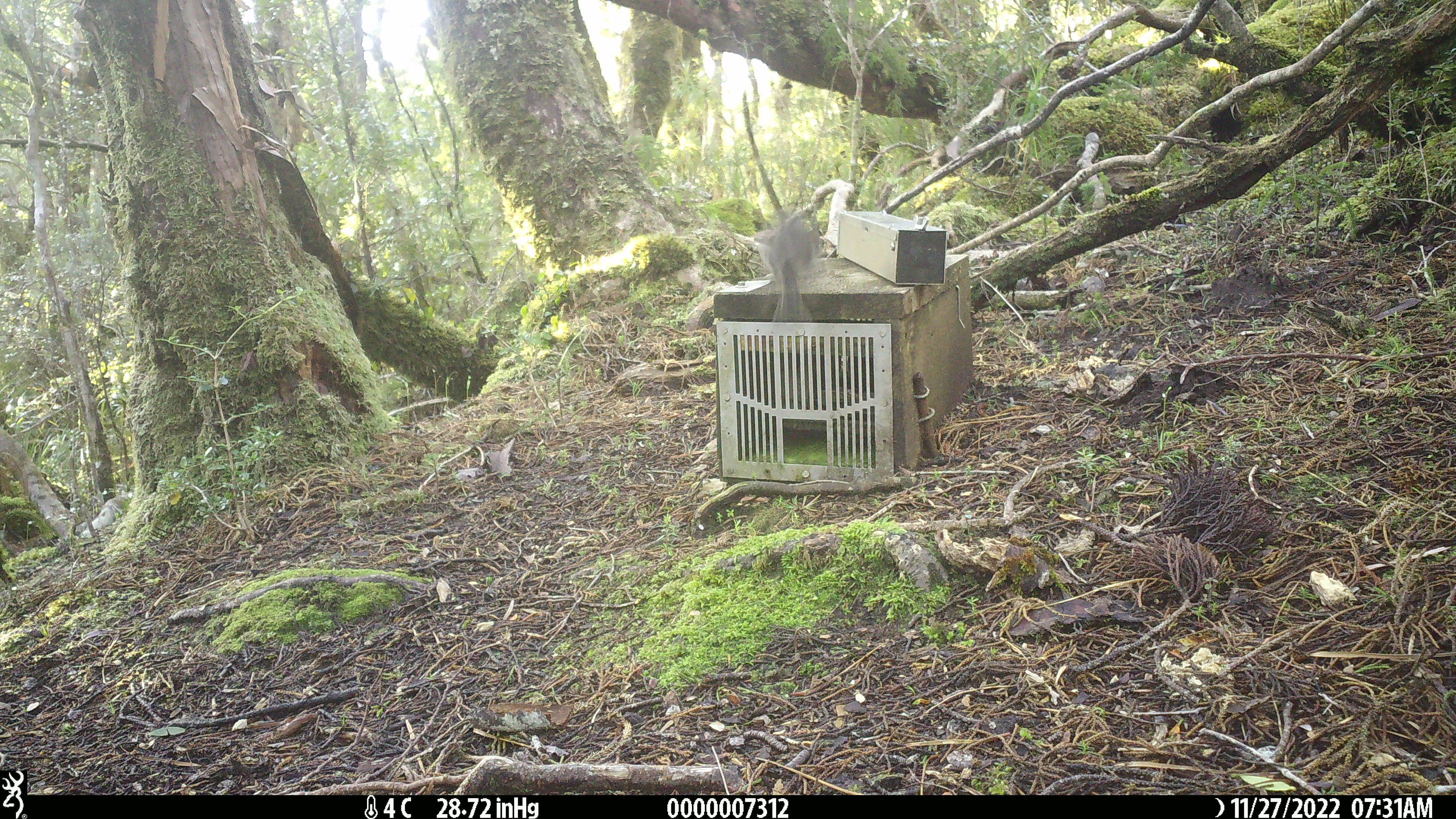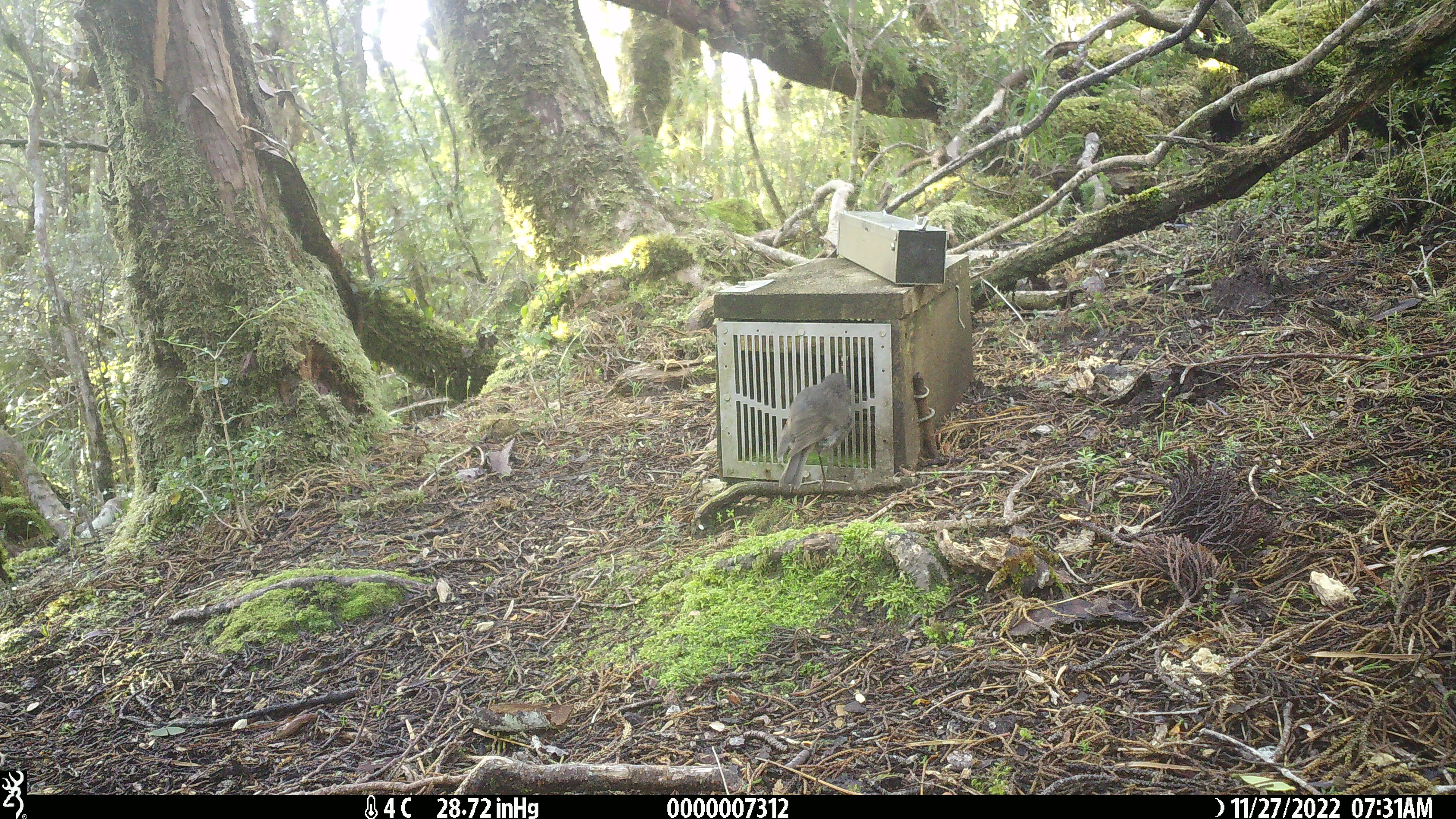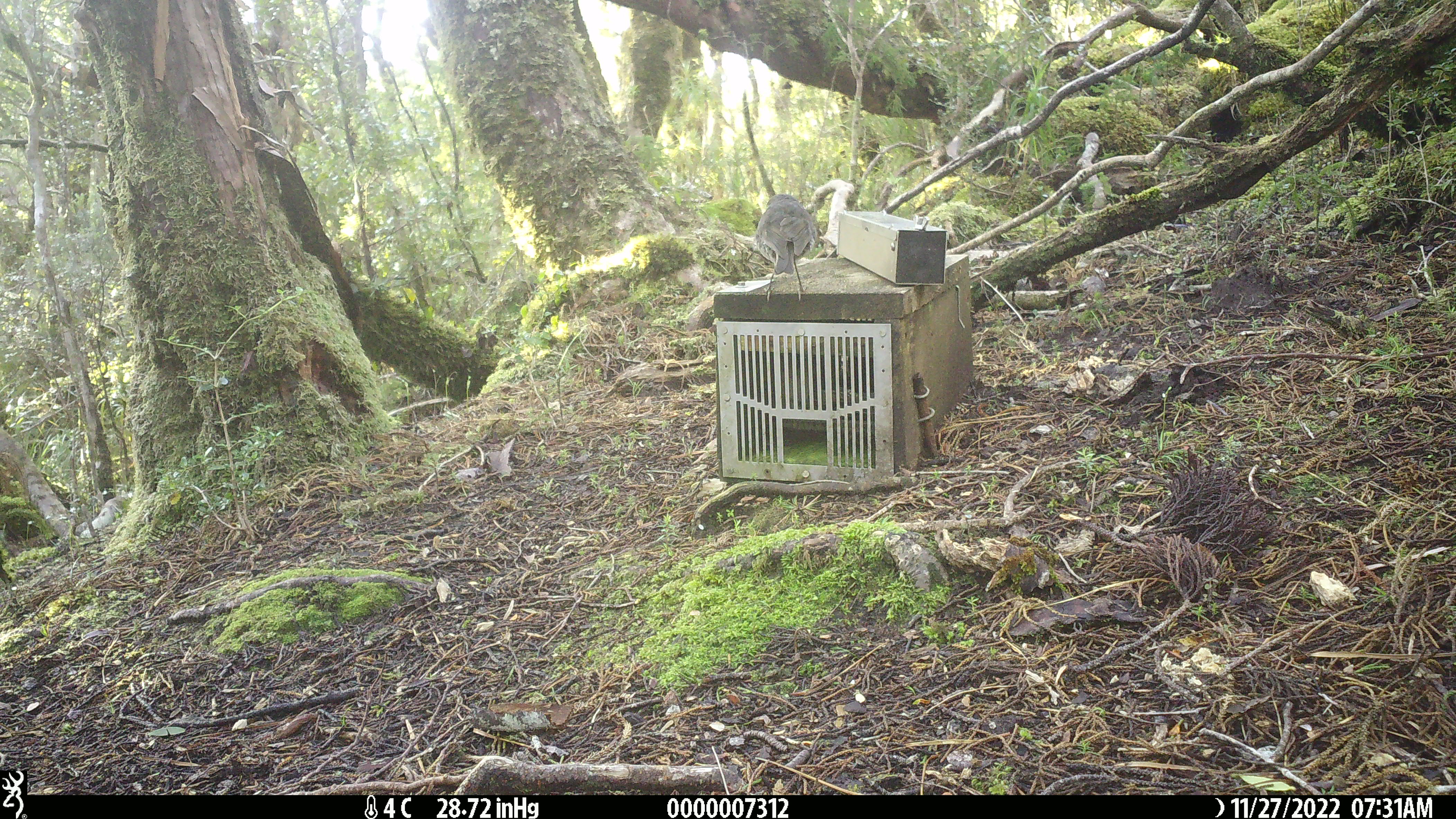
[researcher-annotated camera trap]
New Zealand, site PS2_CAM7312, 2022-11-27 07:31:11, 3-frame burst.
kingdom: Animalia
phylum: Chordata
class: Aves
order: Passeriformes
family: Petroicidae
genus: Petroica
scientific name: Petroica australis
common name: new zealand robin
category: robin